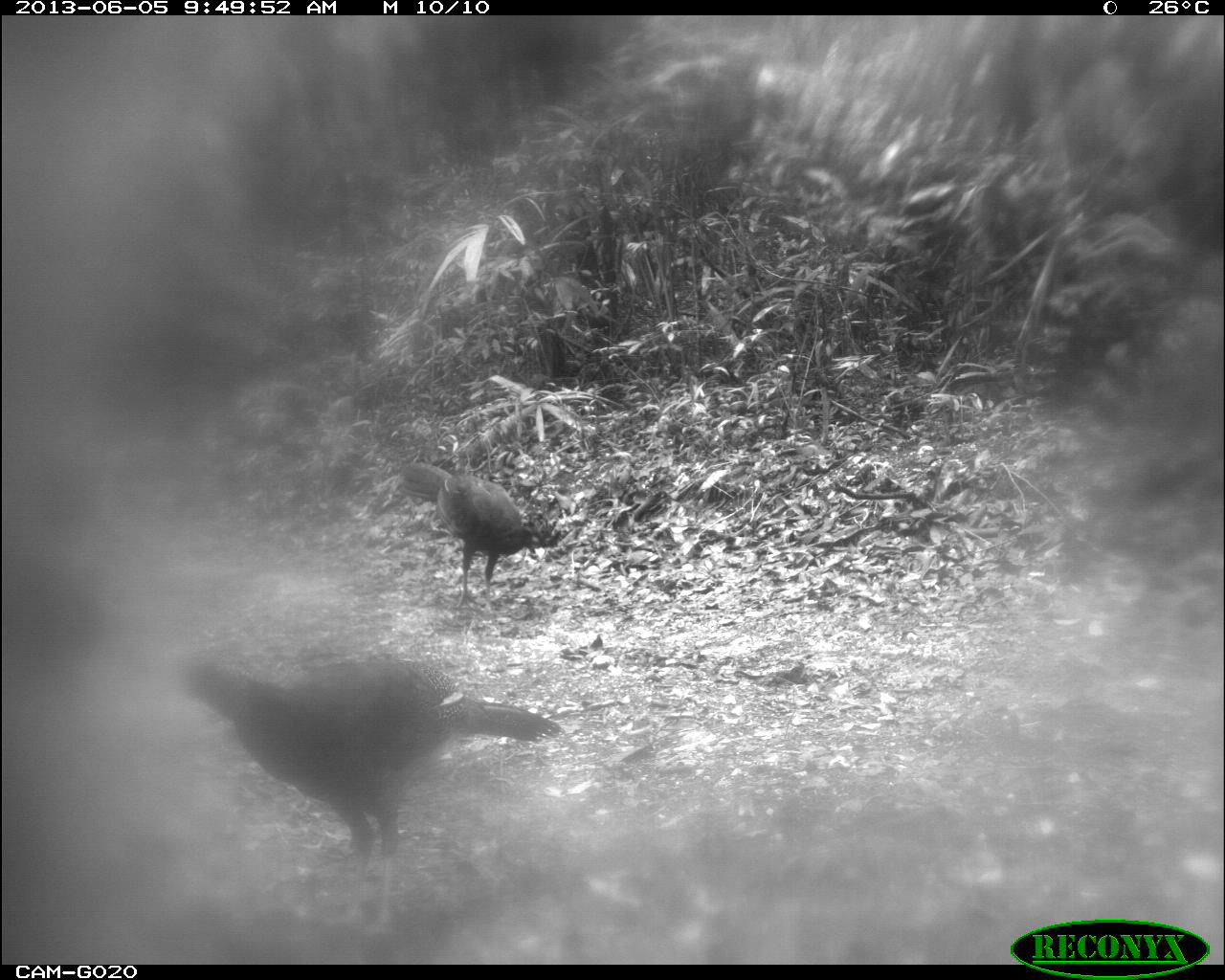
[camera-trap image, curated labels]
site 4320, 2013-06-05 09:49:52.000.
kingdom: Animalia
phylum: Chordata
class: Aves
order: Galliformes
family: Cracidae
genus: Crax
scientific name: Crax rubra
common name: great curassow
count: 2